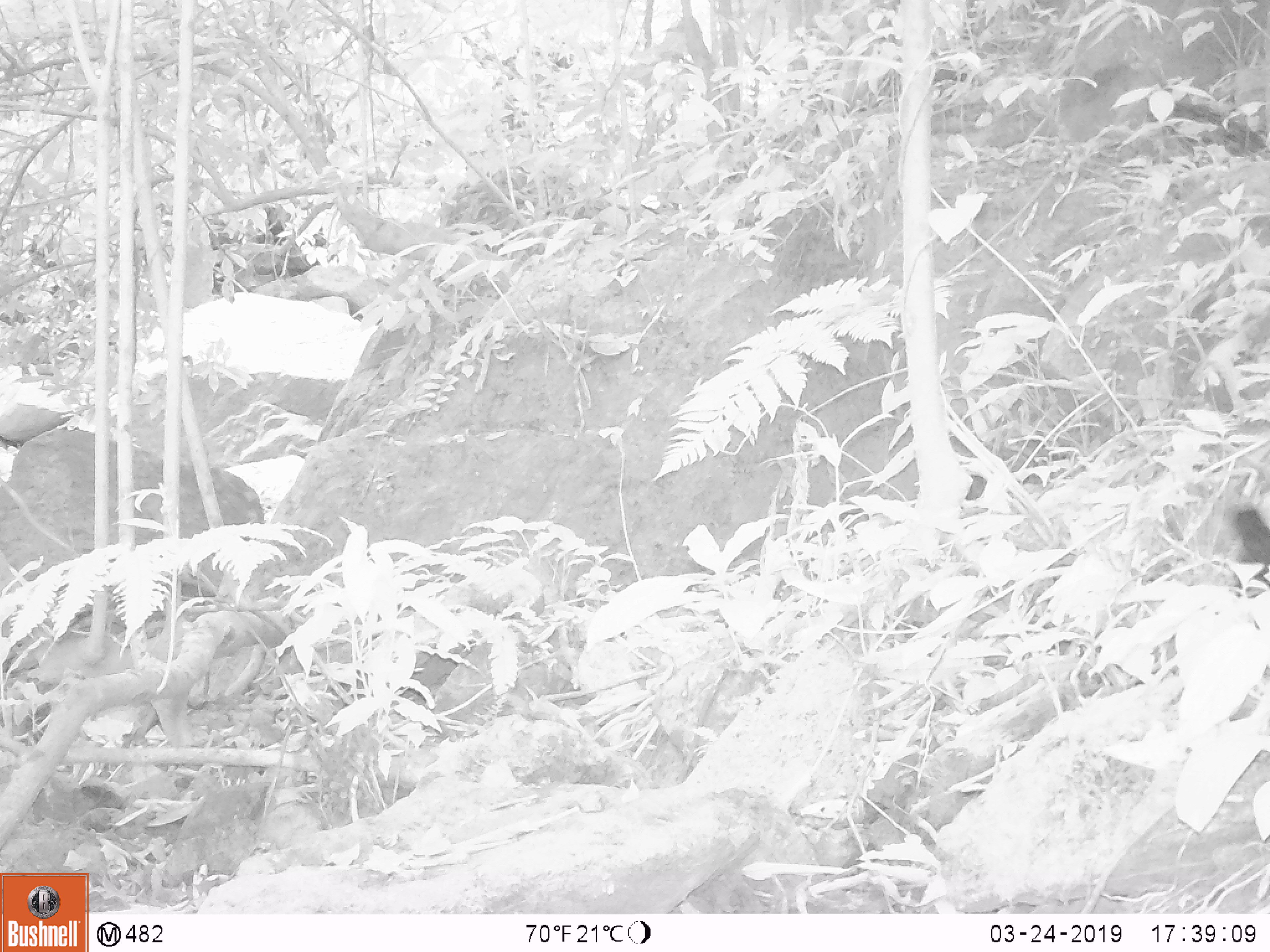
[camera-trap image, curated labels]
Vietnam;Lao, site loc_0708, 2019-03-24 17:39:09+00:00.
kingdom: Animalia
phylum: Chordata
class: Aves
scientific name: Aves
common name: bird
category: unidentified bird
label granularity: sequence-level